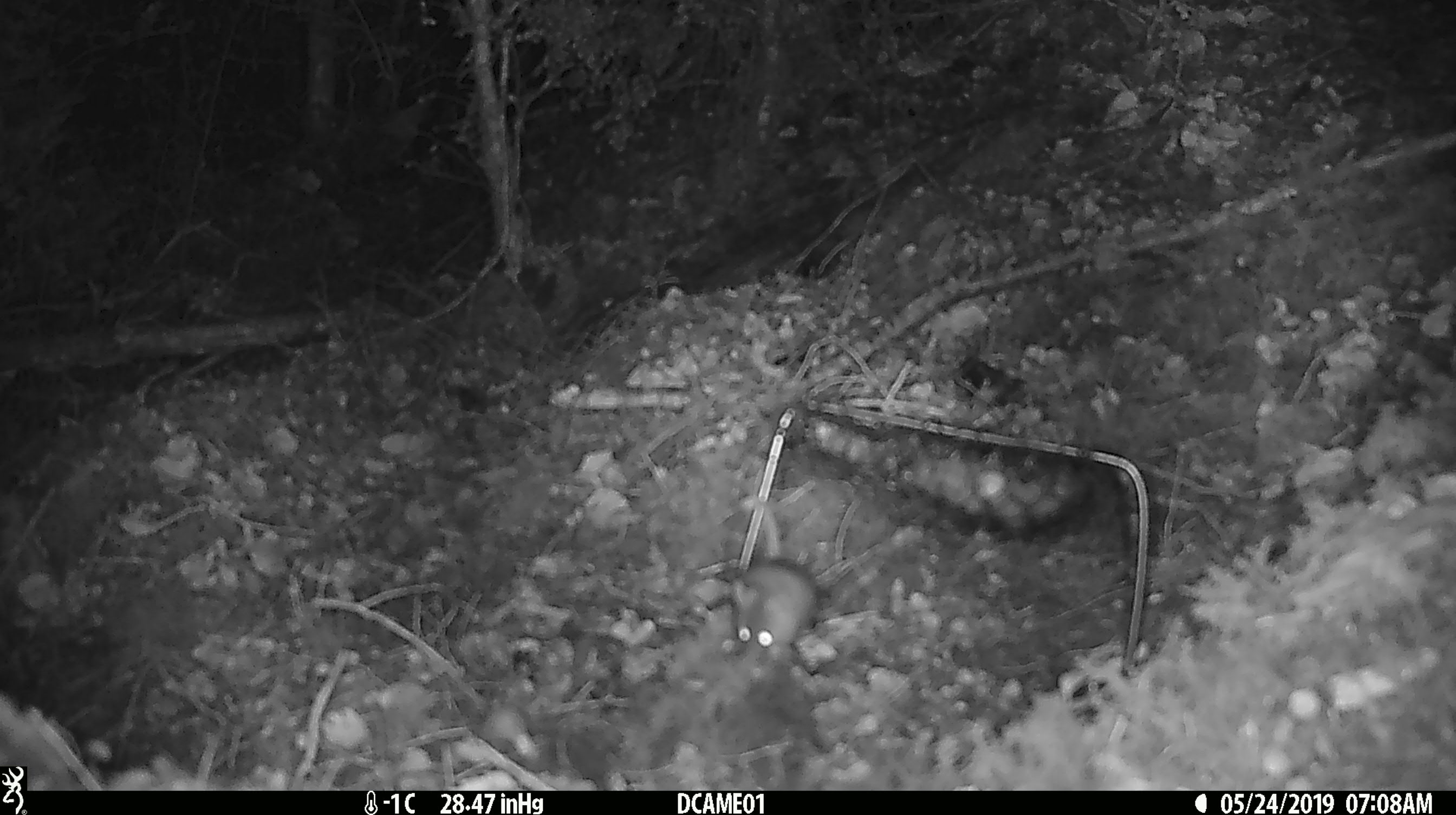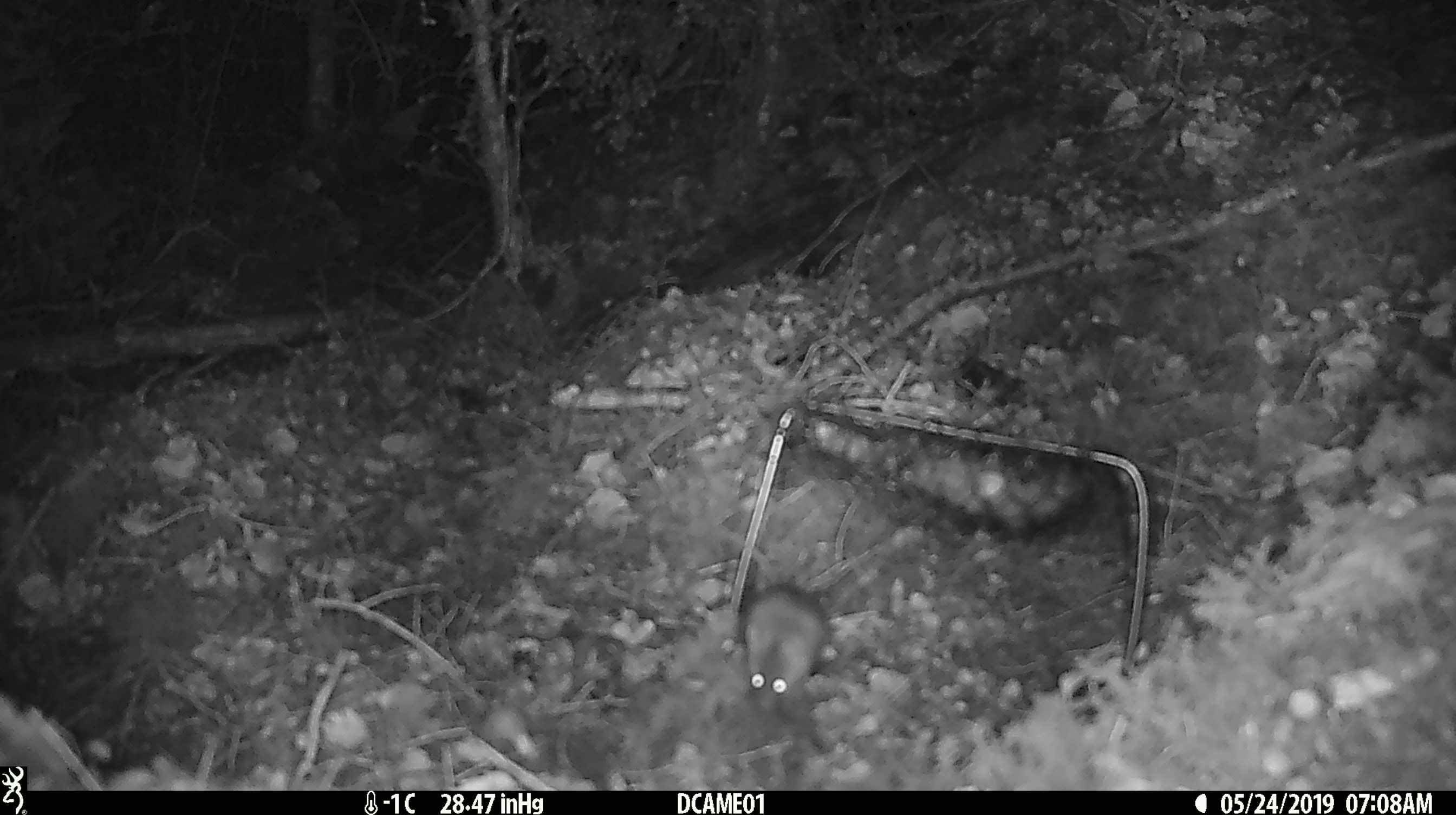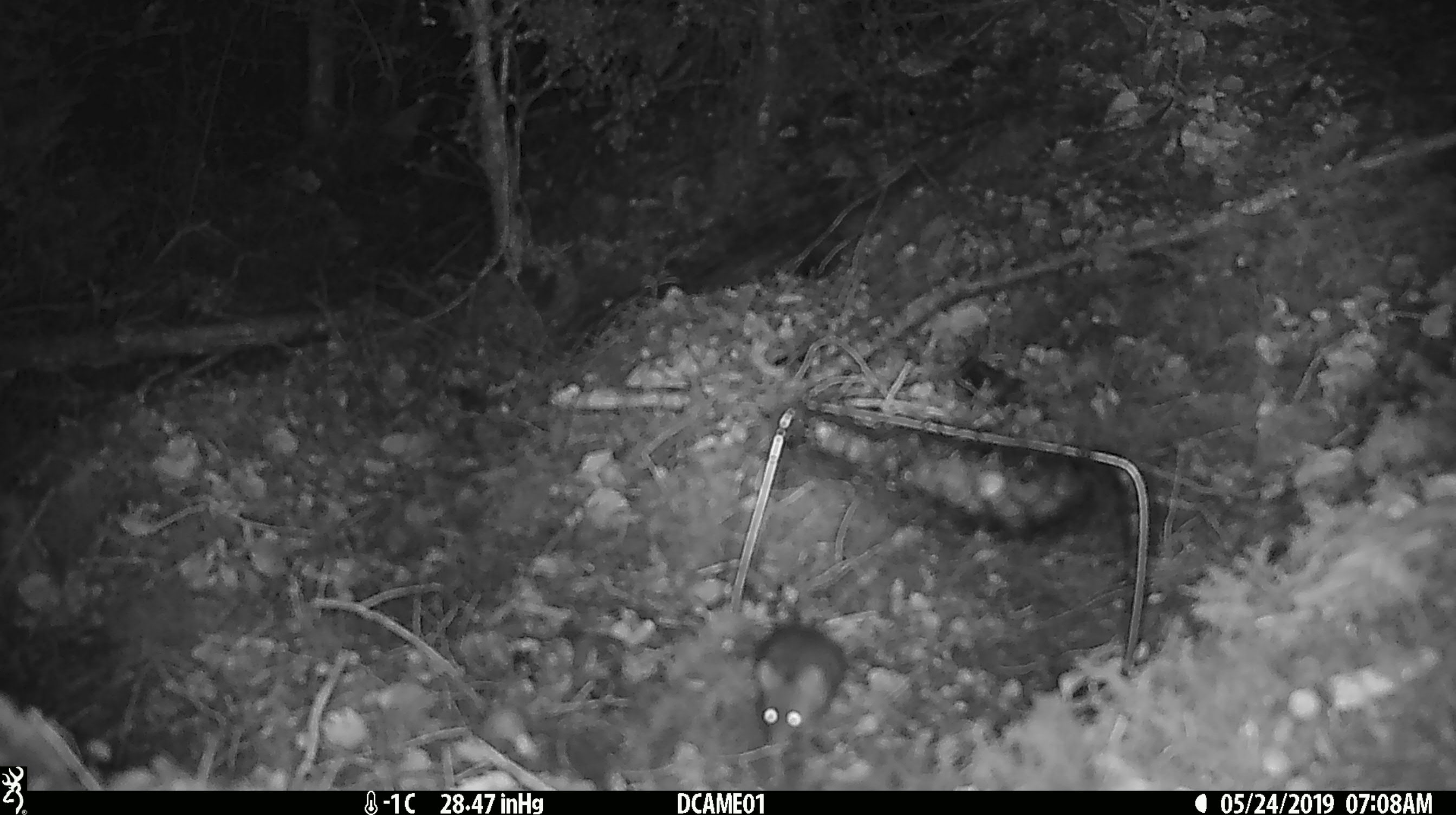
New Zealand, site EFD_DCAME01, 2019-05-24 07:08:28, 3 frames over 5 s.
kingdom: Animalia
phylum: Chordata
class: Mammalia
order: Rodentia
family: Muridae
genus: Mus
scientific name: Mus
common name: mouse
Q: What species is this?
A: Mouse (Mus).